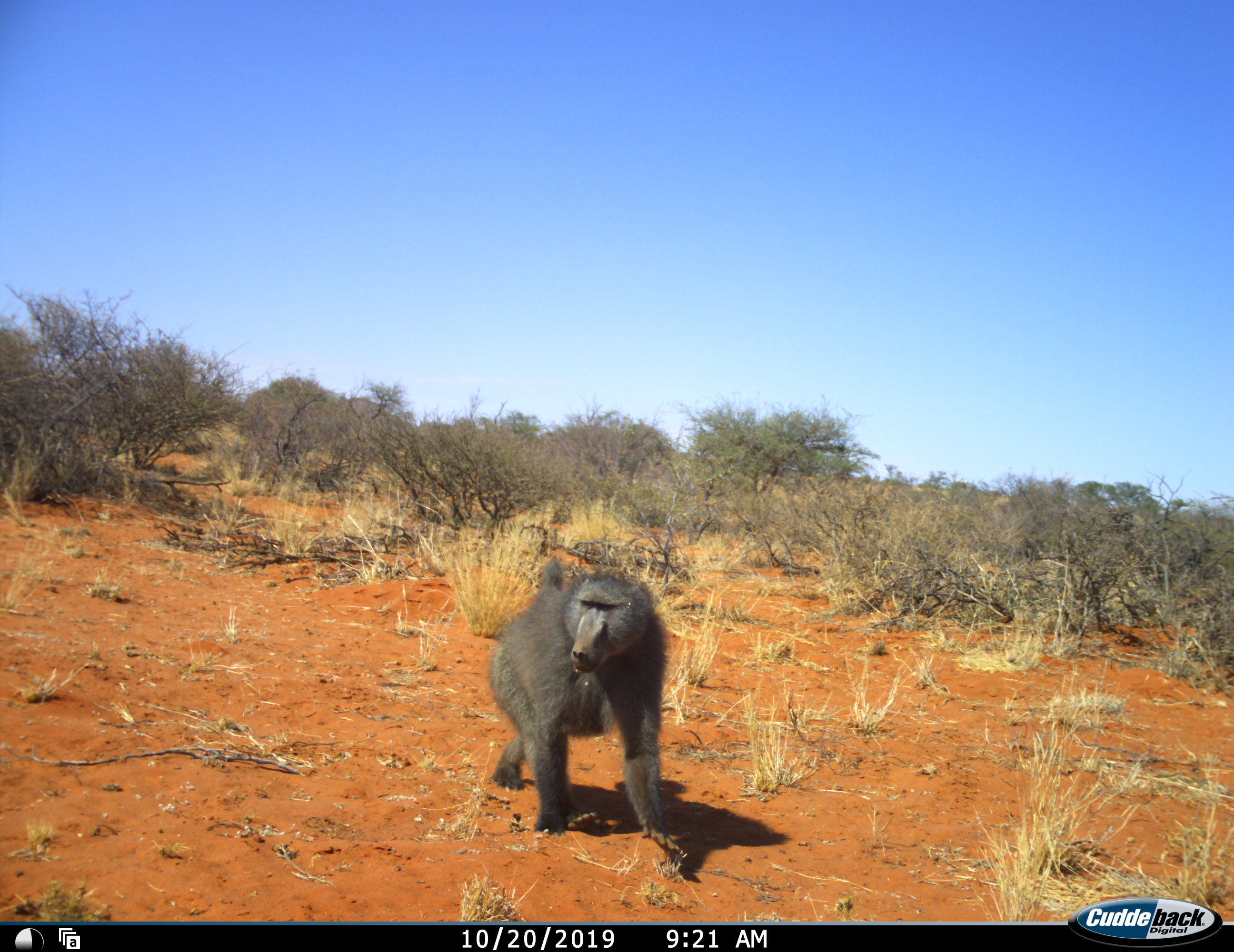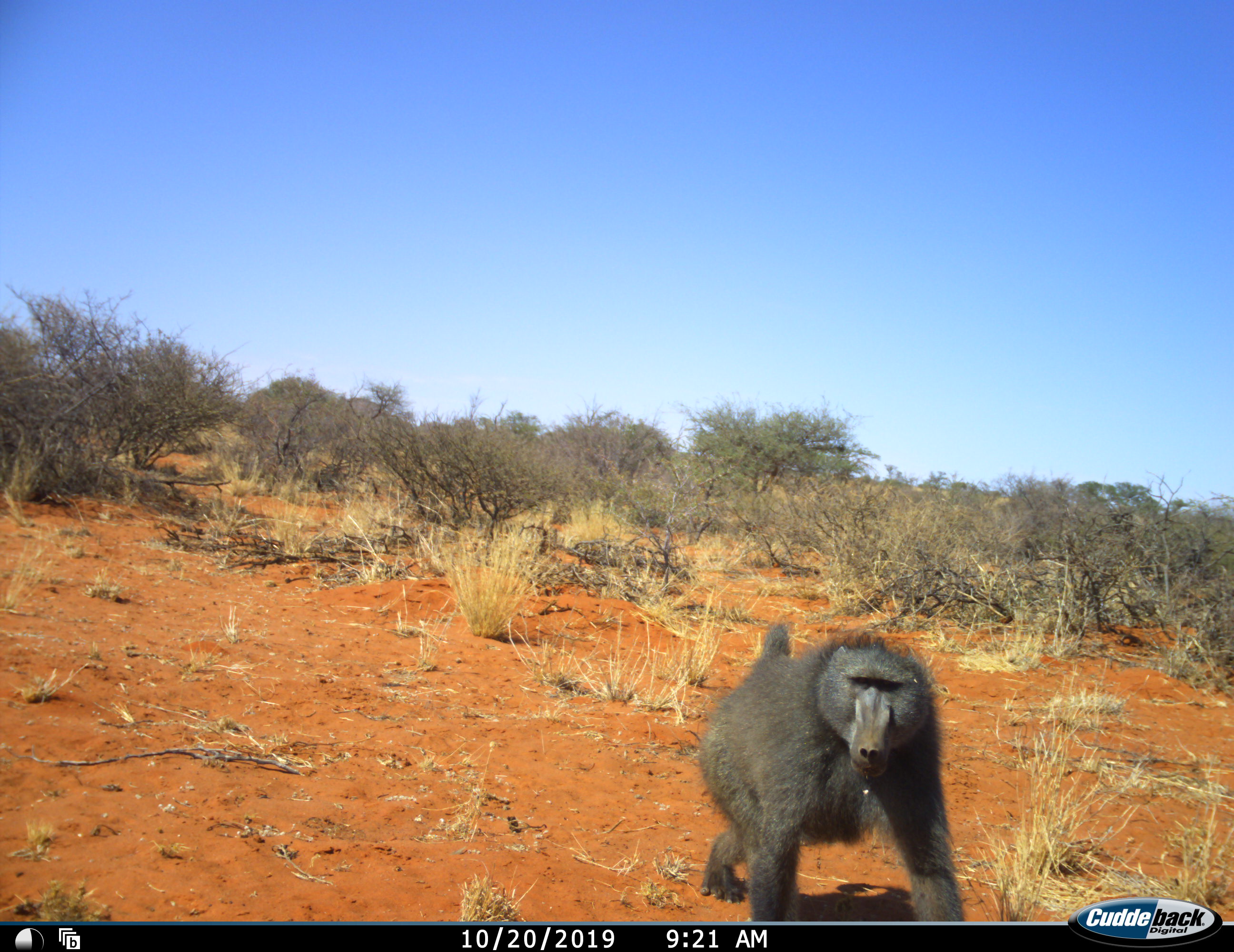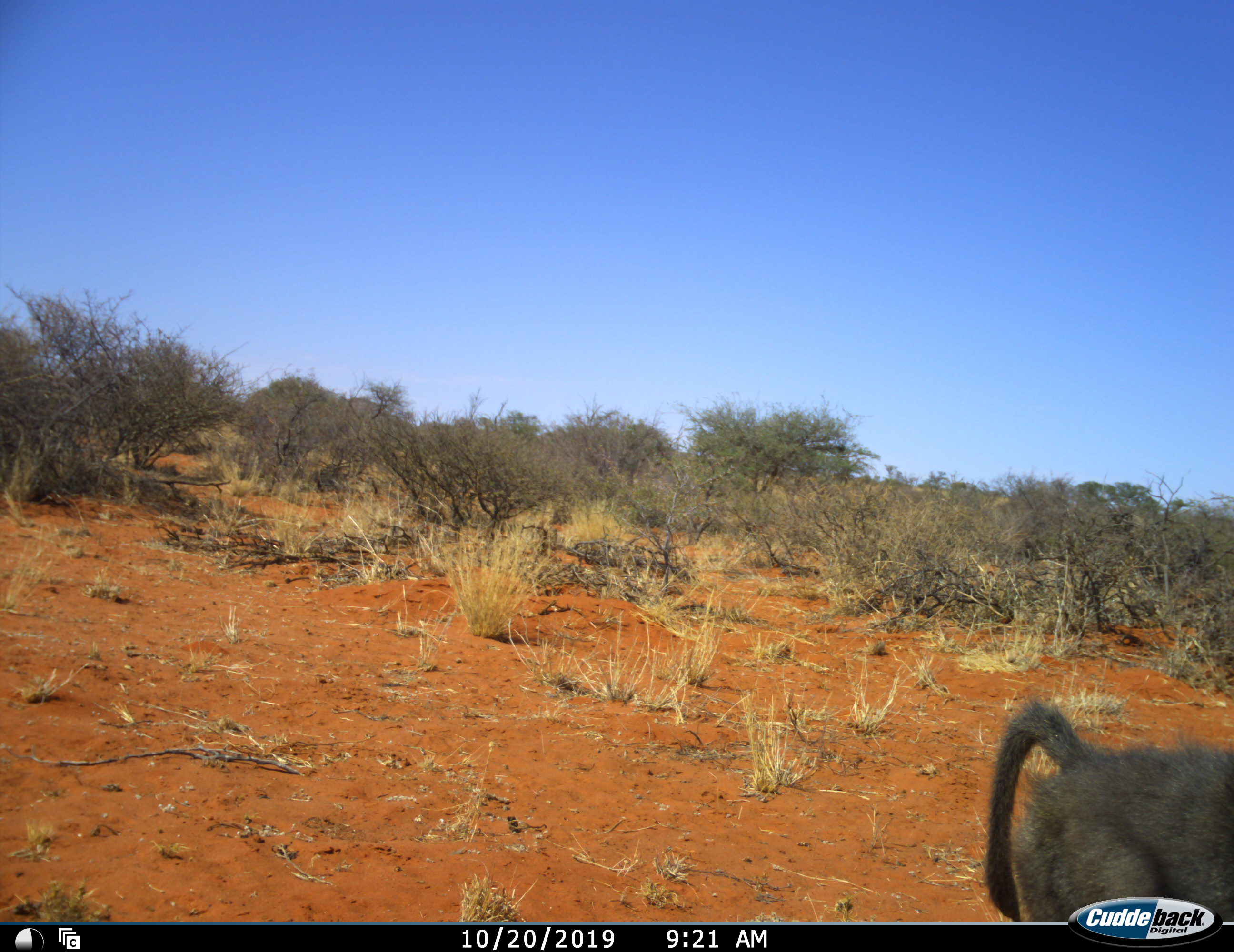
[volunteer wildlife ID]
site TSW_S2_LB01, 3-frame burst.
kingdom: Animalia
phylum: Chordata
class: Mammalia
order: Primates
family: Cercopithecidae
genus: Papio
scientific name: Papio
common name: baboon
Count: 1.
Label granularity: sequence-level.